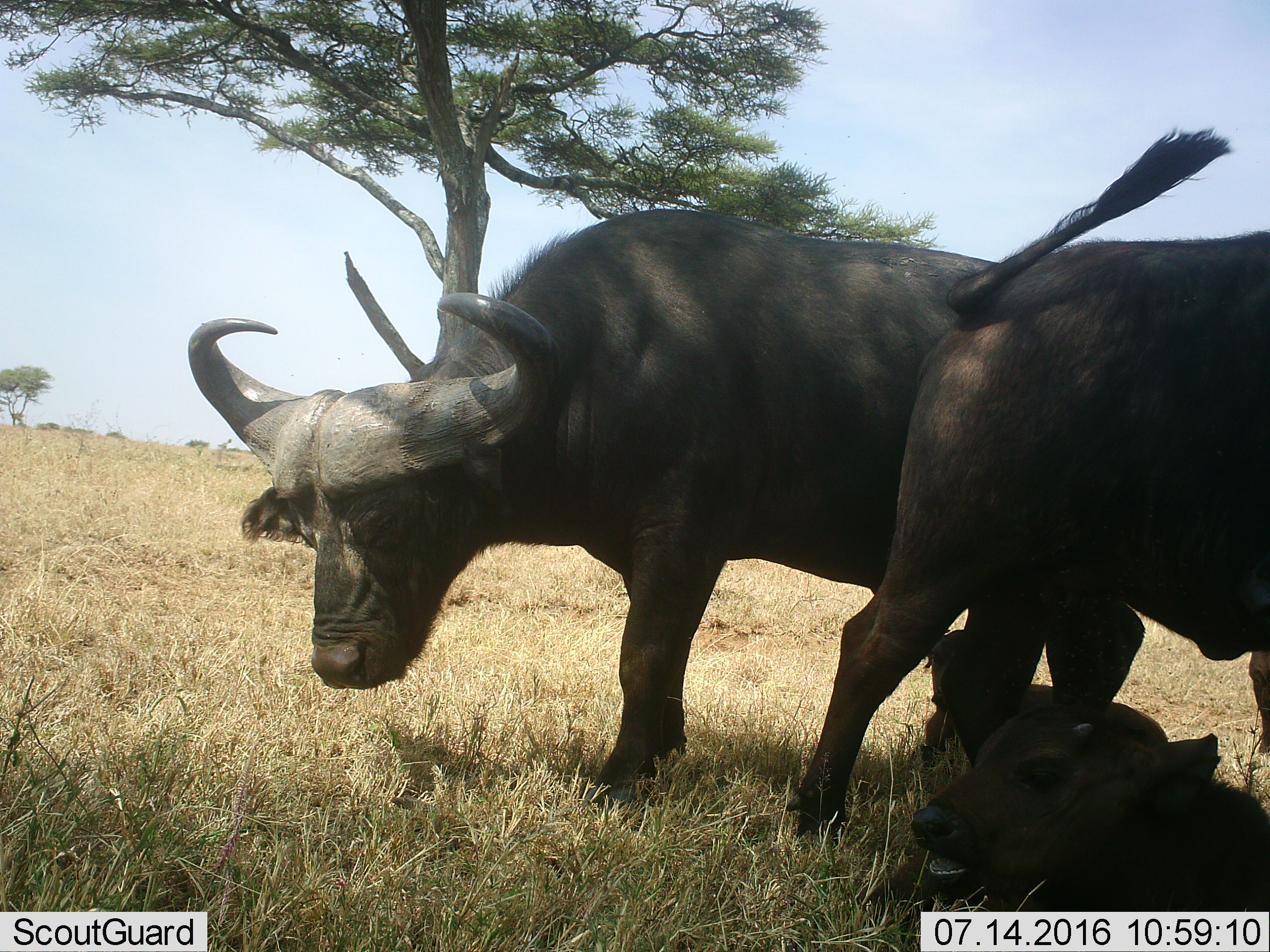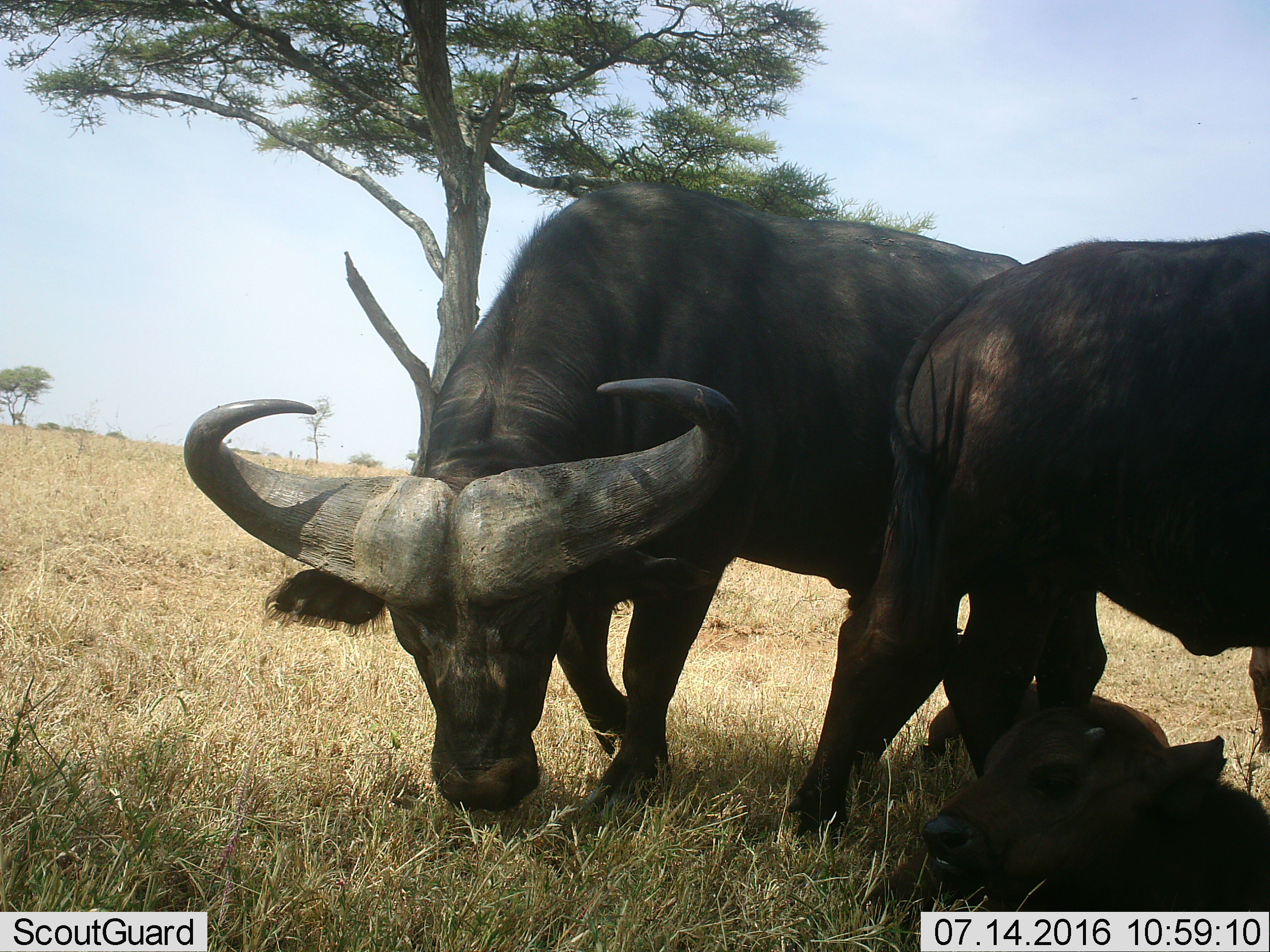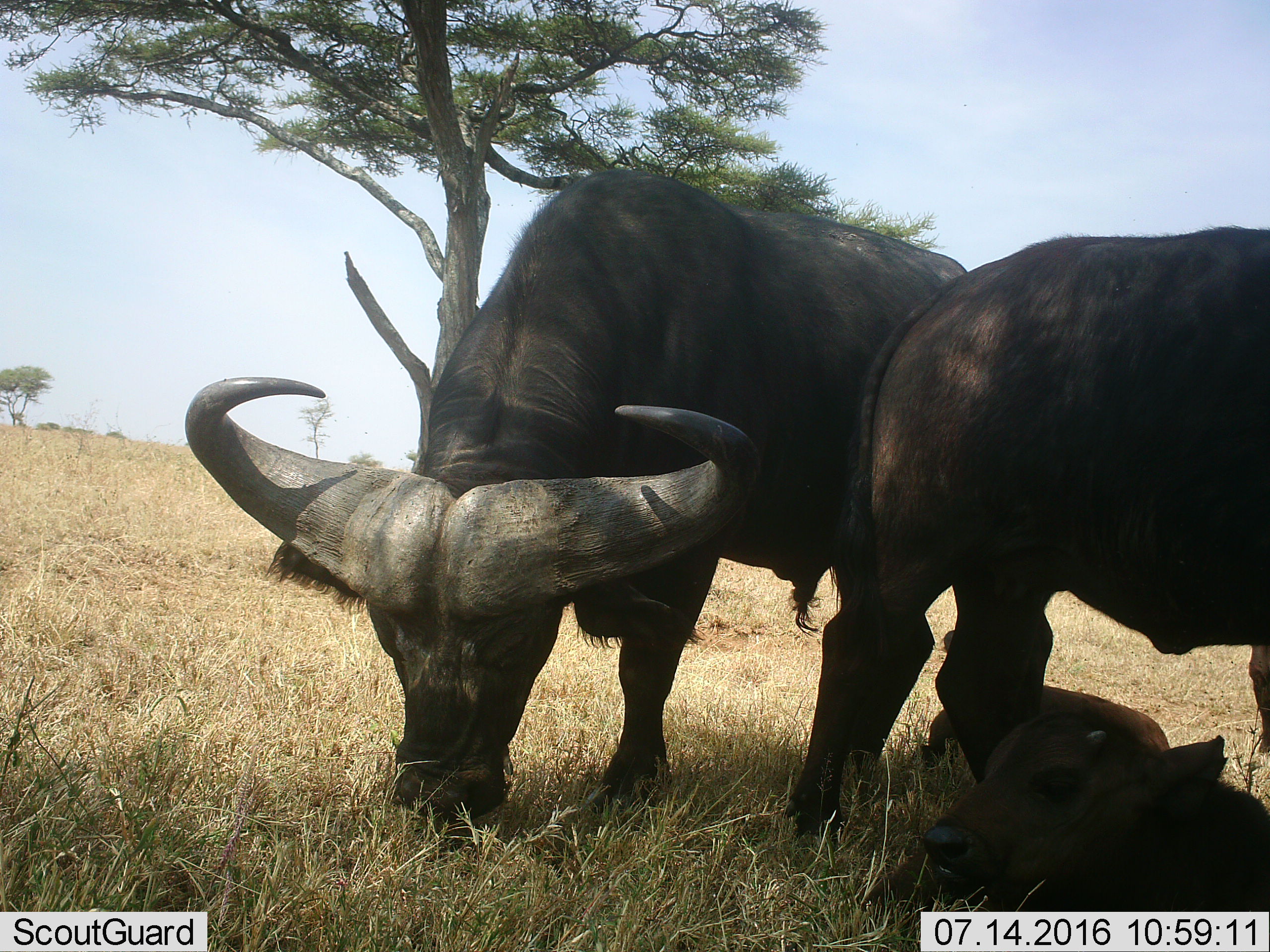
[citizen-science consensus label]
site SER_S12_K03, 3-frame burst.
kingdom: Animalia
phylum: Chordata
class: Mammalia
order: Artiodactyla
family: Bovidae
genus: Syncerus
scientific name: Syncerus caffer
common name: african buffalo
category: buffalo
Buffalo (african buffalo) (Syncerus caffer), count 4. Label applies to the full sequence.